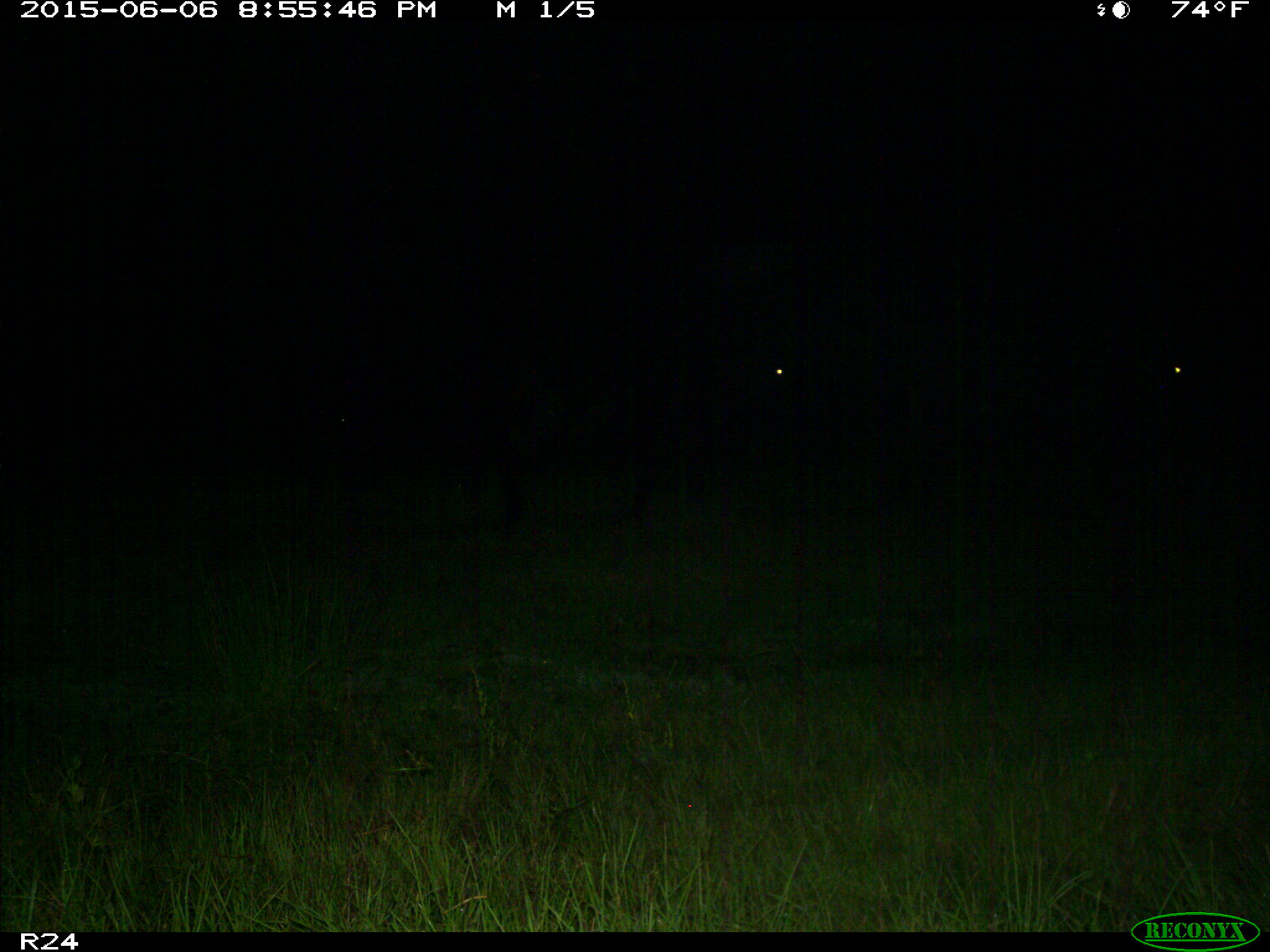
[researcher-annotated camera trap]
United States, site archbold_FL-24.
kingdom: Animalia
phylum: Chordata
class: Mammalia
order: Artiodactyla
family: Bovidae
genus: Bos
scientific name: Bos taurus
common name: domestic cow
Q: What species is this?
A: Bos taurus (domestic cow).